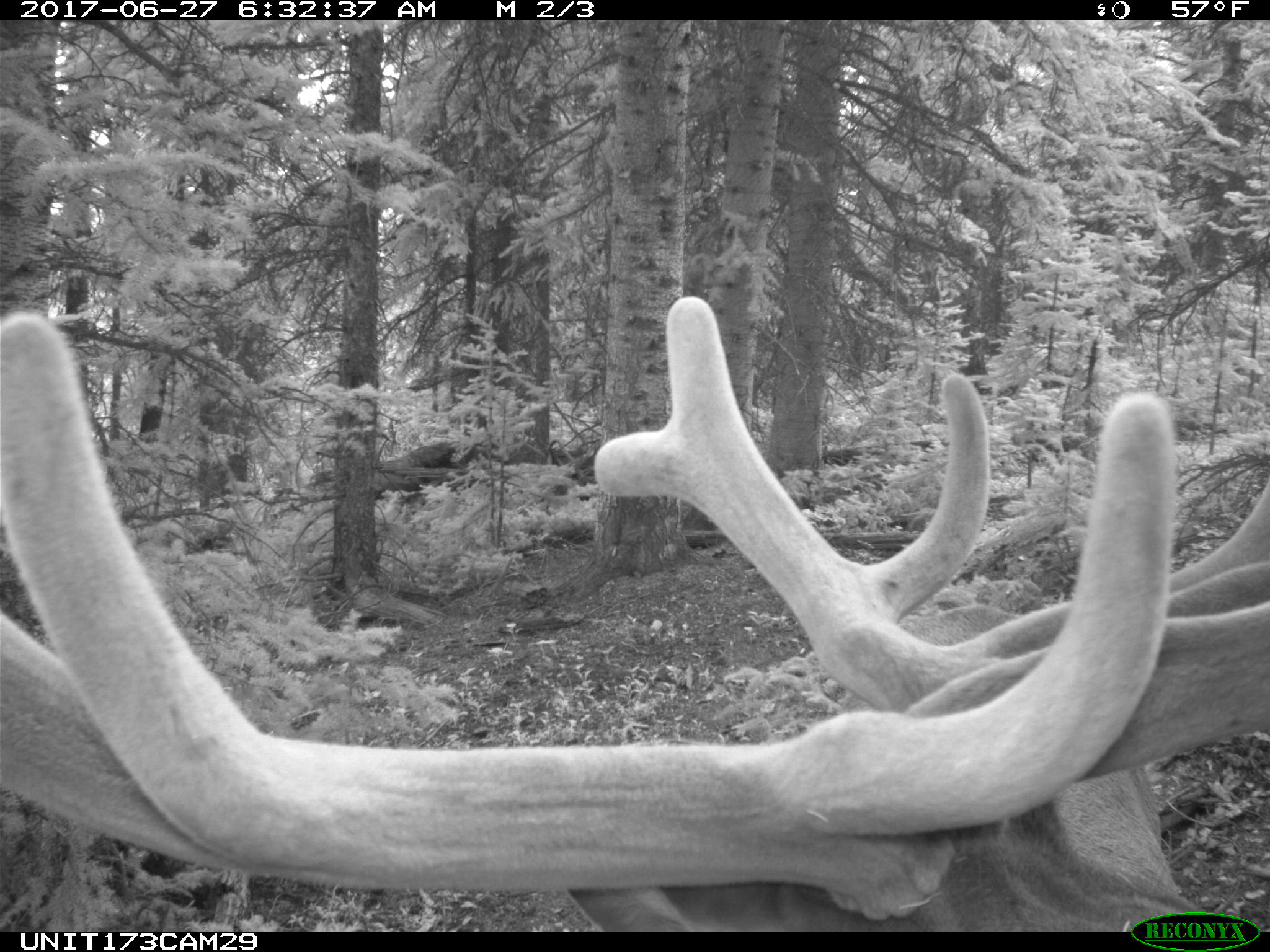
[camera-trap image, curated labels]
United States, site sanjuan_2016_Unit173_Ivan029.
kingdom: Animalia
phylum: Chordata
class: Mammalia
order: Artiodactyla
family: Cervidae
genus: Cervus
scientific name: Cervus elaphus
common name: red deer